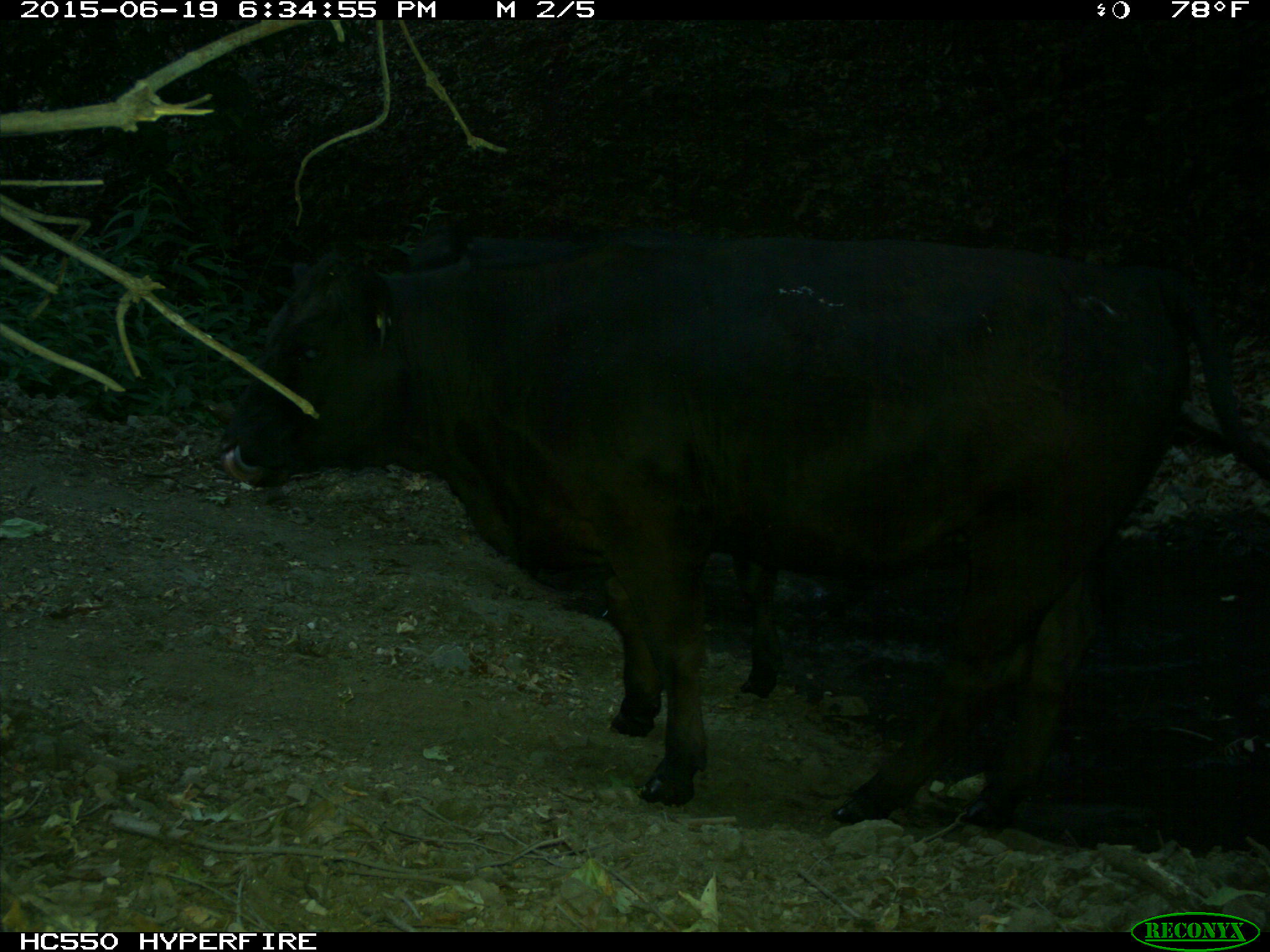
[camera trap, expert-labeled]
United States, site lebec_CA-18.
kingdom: Animalia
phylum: Chordata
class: Mammalia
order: Artiodactyla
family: Bovidae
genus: Bos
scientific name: Bos taurus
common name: domestic cow